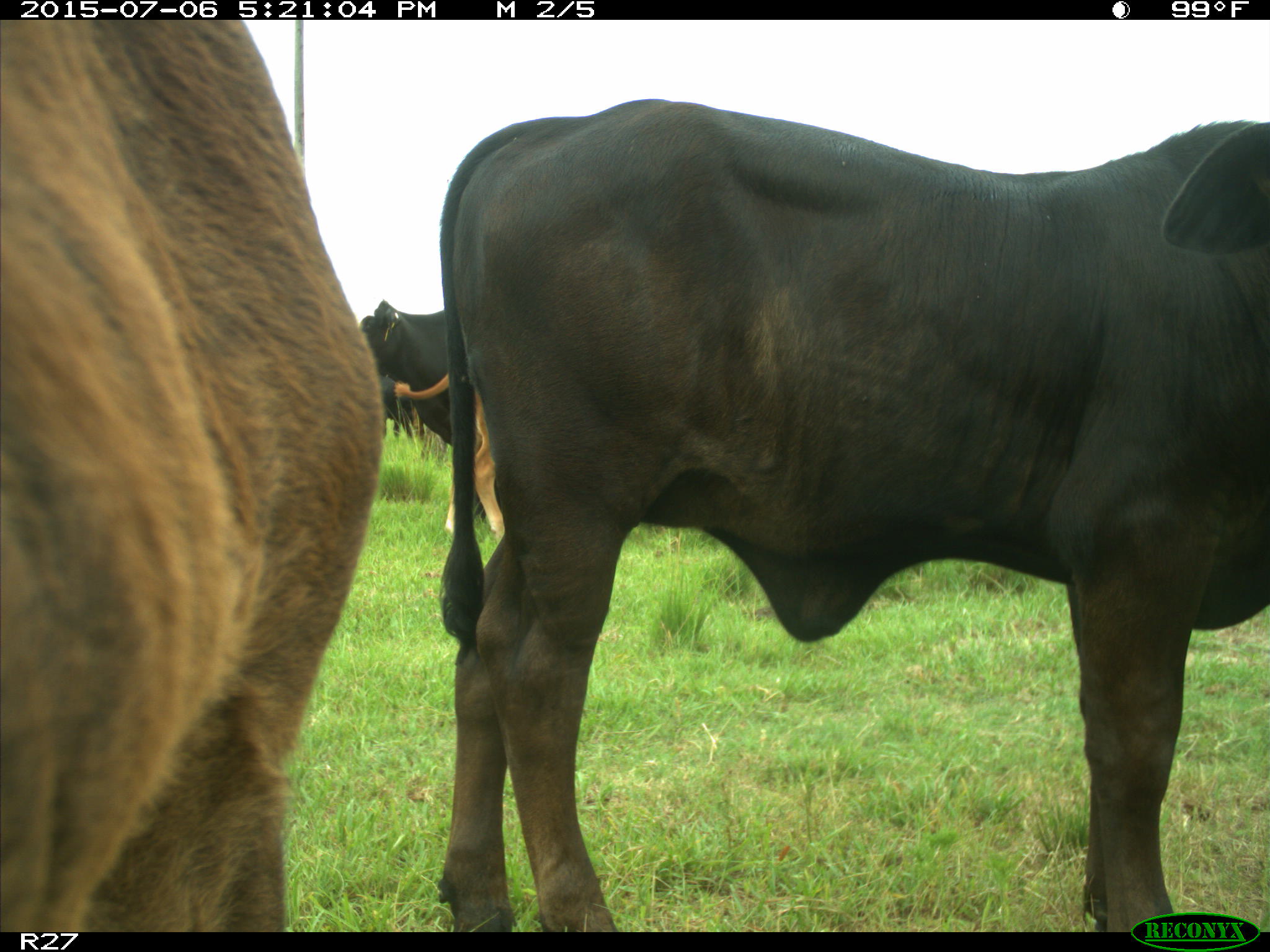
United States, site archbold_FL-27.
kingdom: Animalia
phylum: Chordata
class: Mammalia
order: Artiodactyla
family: Bovidae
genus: Bos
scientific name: Bos taurus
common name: domestic cow